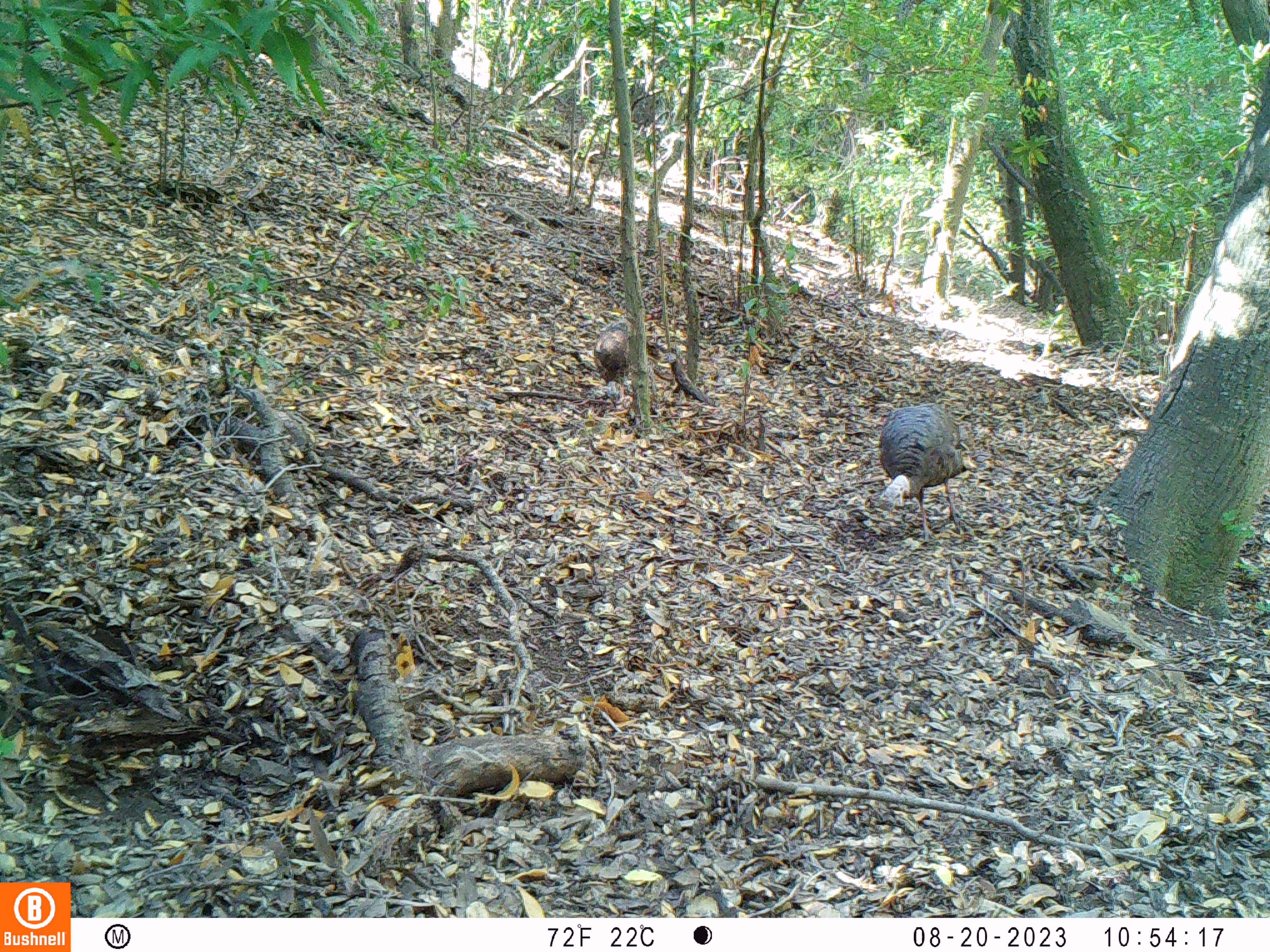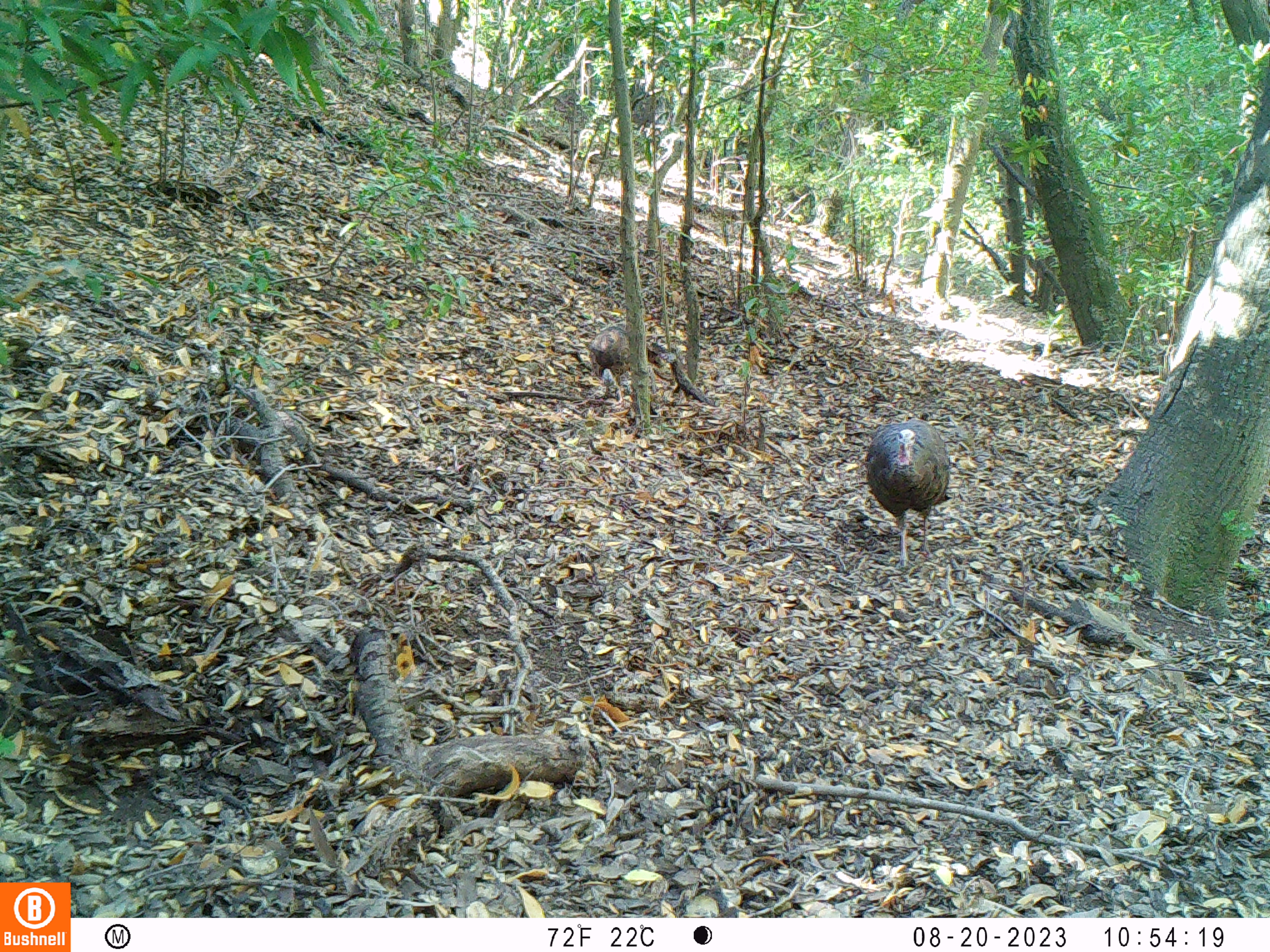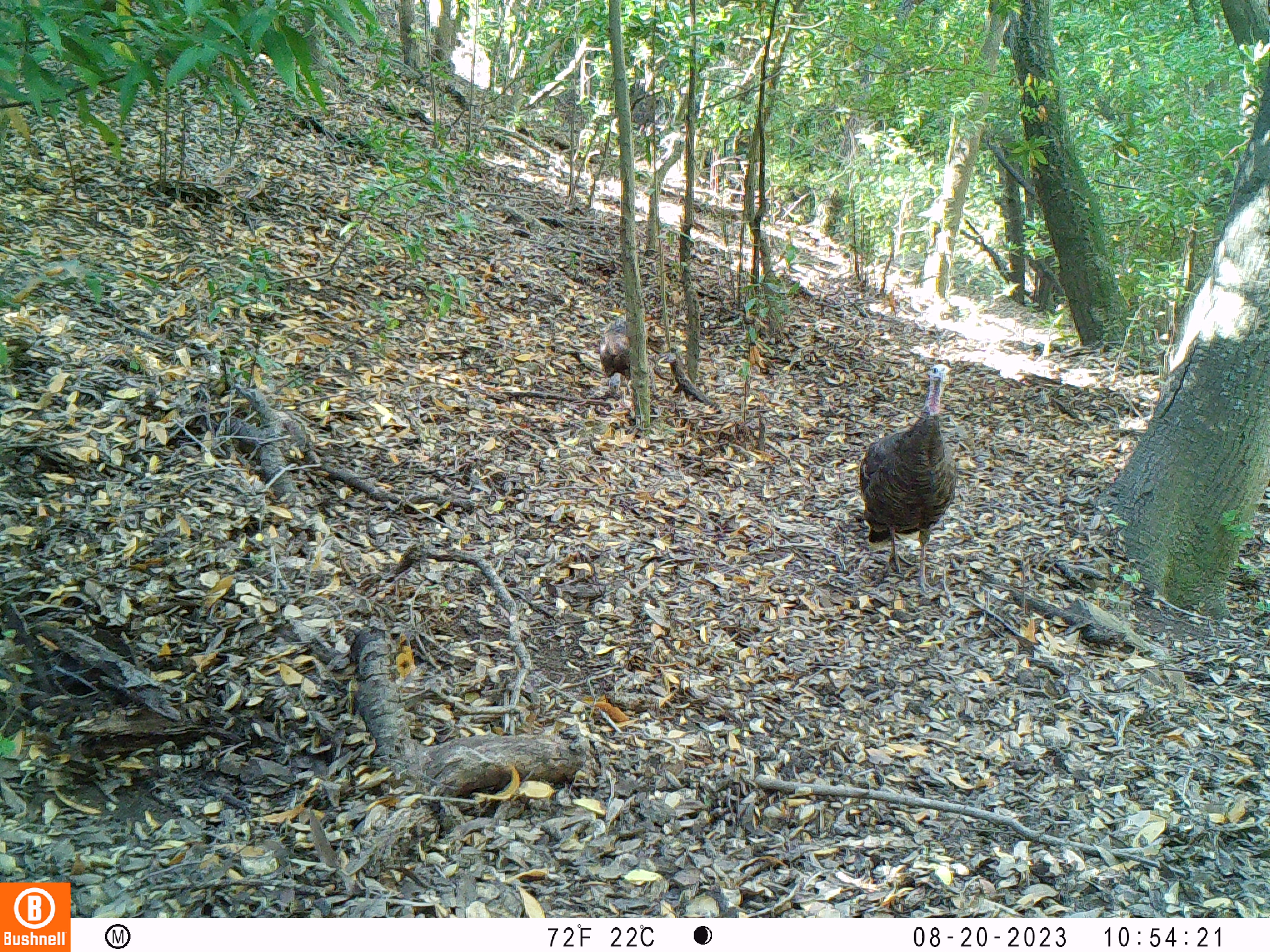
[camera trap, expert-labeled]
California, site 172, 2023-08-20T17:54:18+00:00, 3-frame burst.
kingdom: Animalia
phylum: Chordata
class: Aves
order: Galliformes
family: Phasianidae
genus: Meleagris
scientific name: Meleagris gallopavo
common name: turkey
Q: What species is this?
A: Turkey (Meleagris gallopavo).